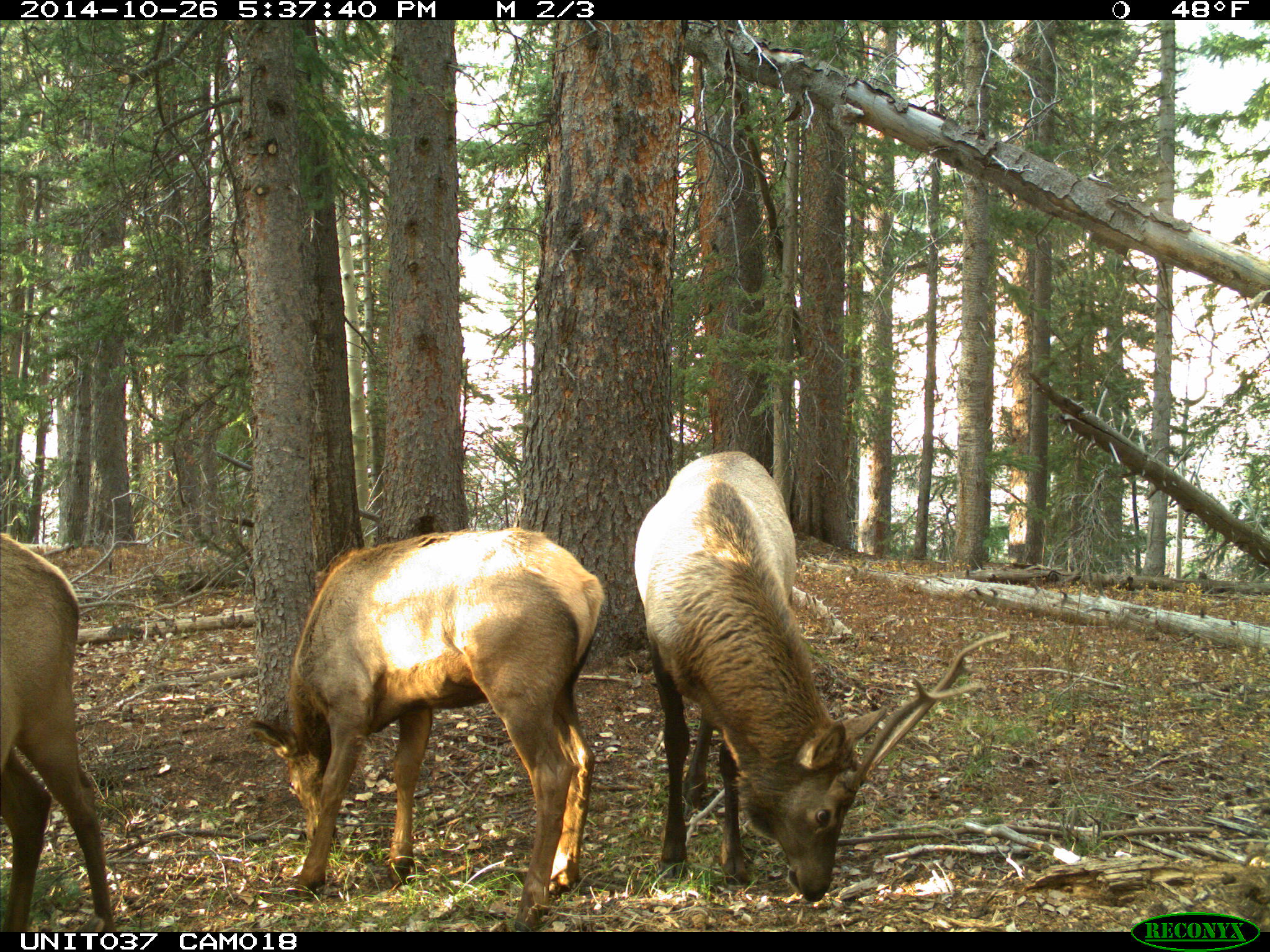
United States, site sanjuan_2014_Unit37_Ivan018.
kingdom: Animalia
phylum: Chordata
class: Mammalia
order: Artiodactyla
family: Cervidae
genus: Cervus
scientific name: Cervus elaphus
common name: red deer